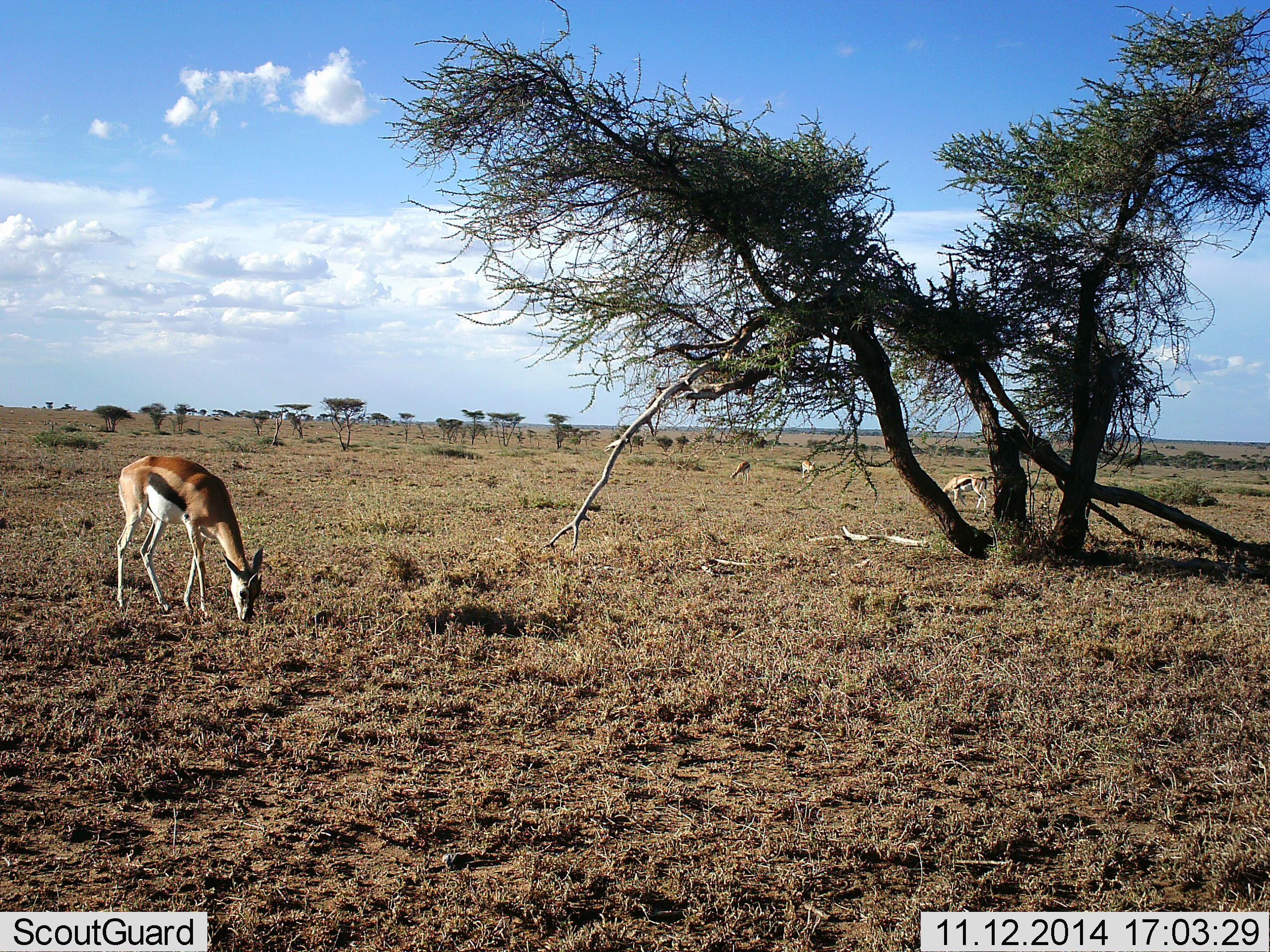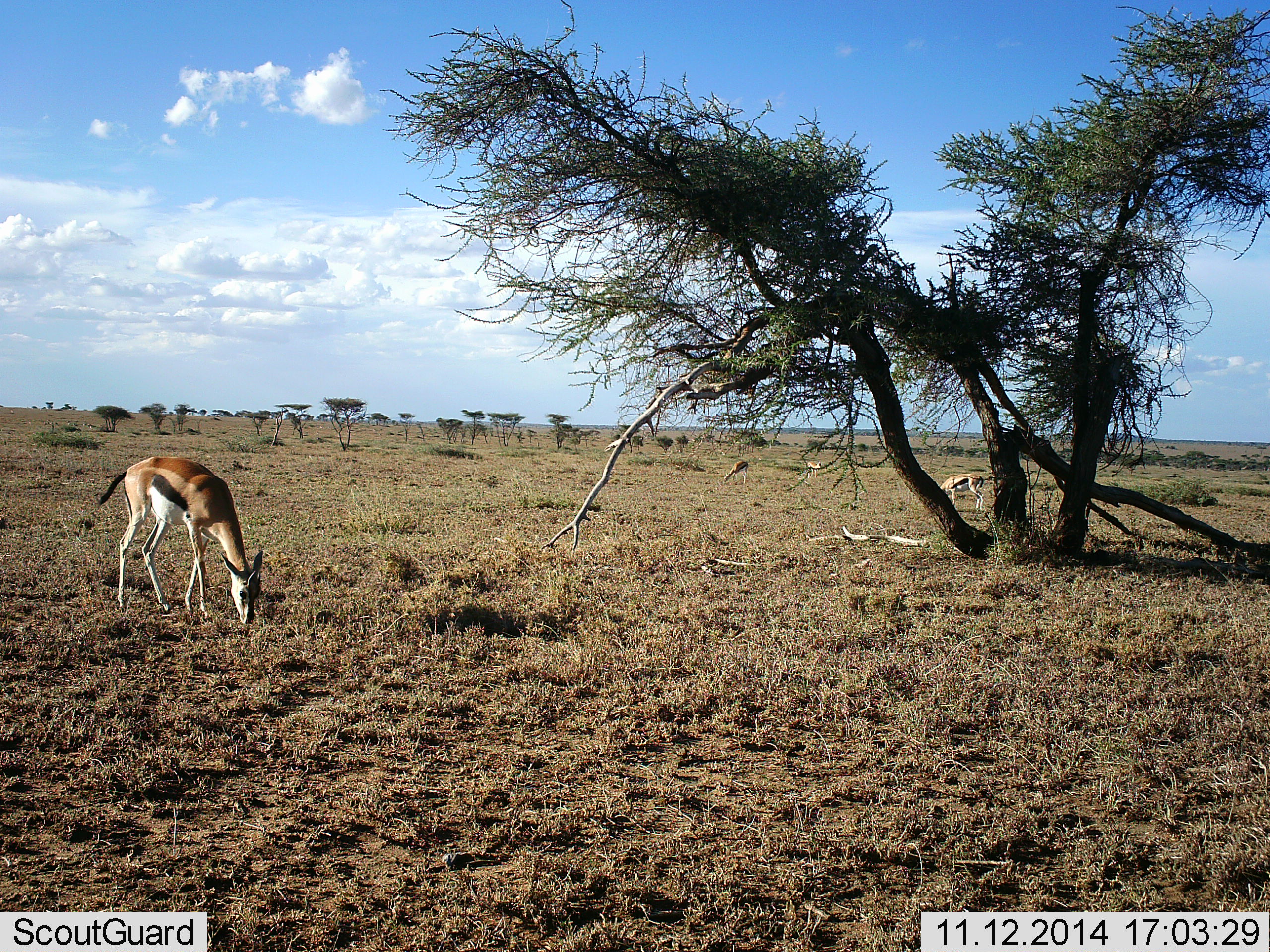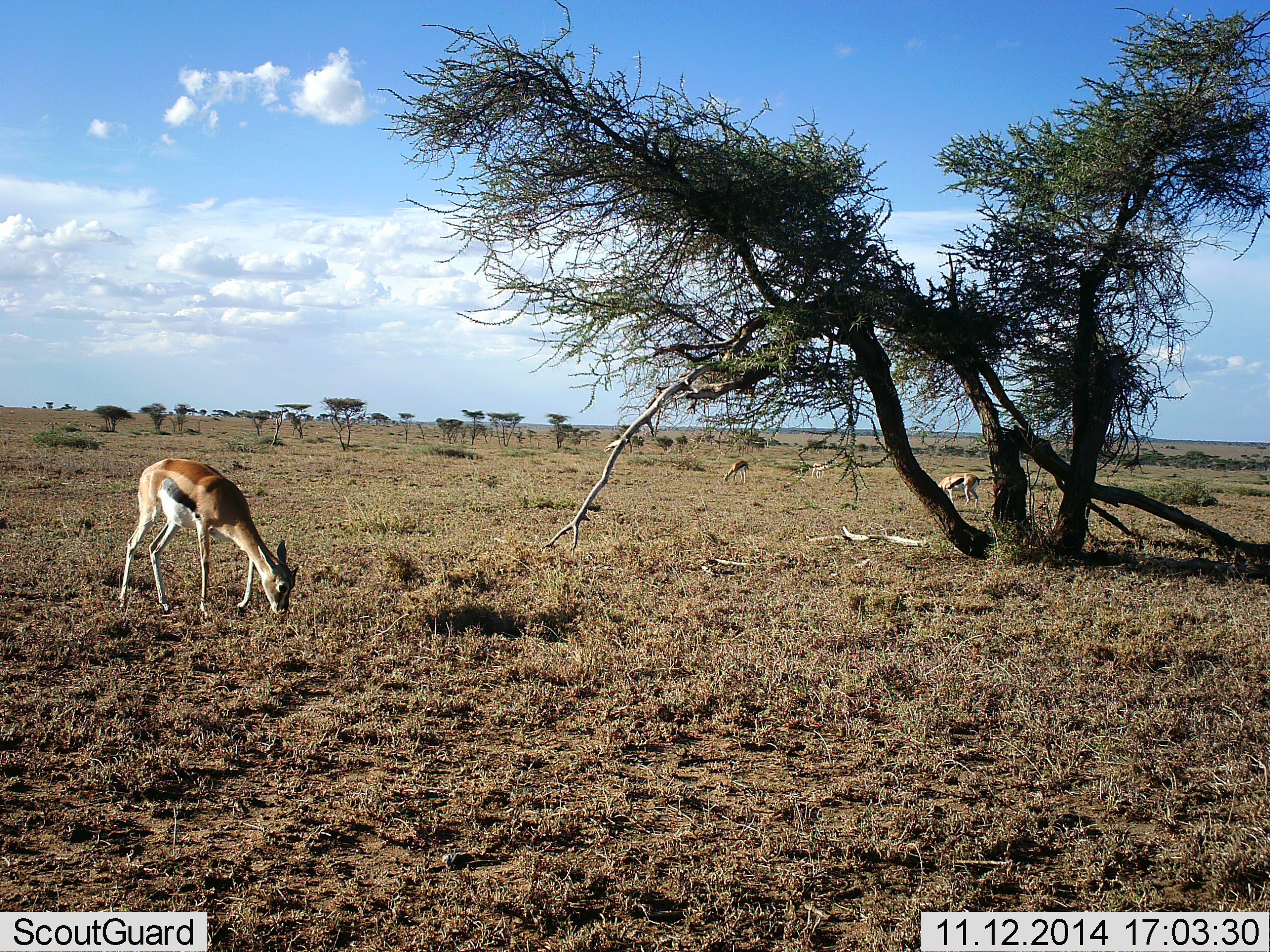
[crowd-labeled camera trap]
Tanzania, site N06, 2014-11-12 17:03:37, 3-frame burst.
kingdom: Animalia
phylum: Chordata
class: Mammalia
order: Artiodactyla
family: Bovidae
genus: Eudorcas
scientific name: Eudorcas thomsonii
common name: thomson's gazelle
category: gazellethomsons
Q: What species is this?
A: Gazellethomsons (thomson's gazelle) (Eudorcas thomsonii).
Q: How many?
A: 2.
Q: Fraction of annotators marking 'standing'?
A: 10%.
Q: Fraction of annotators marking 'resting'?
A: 0%.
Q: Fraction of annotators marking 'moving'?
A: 10%.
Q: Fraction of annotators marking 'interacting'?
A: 0%.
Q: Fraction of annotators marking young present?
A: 0%.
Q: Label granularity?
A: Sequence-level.